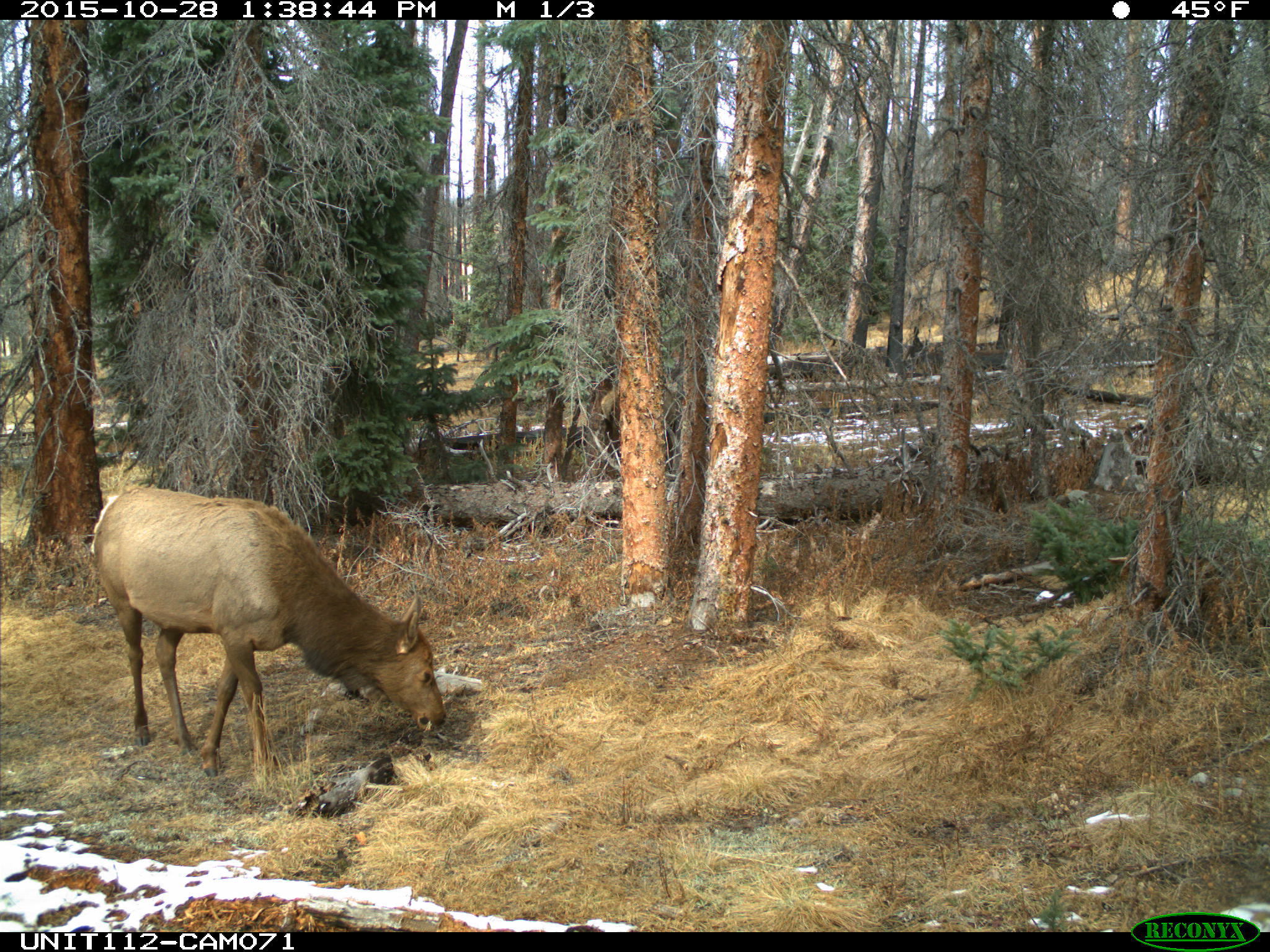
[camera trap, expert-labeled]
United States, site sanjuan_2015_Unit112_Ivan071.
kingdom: Animalia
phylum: Chordata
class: Mammalia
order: Artiodactyla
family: Cervidae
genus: Cervus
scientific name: Cervus elaphus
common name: red deer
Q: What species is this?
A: Cervus elaphus (red deer).